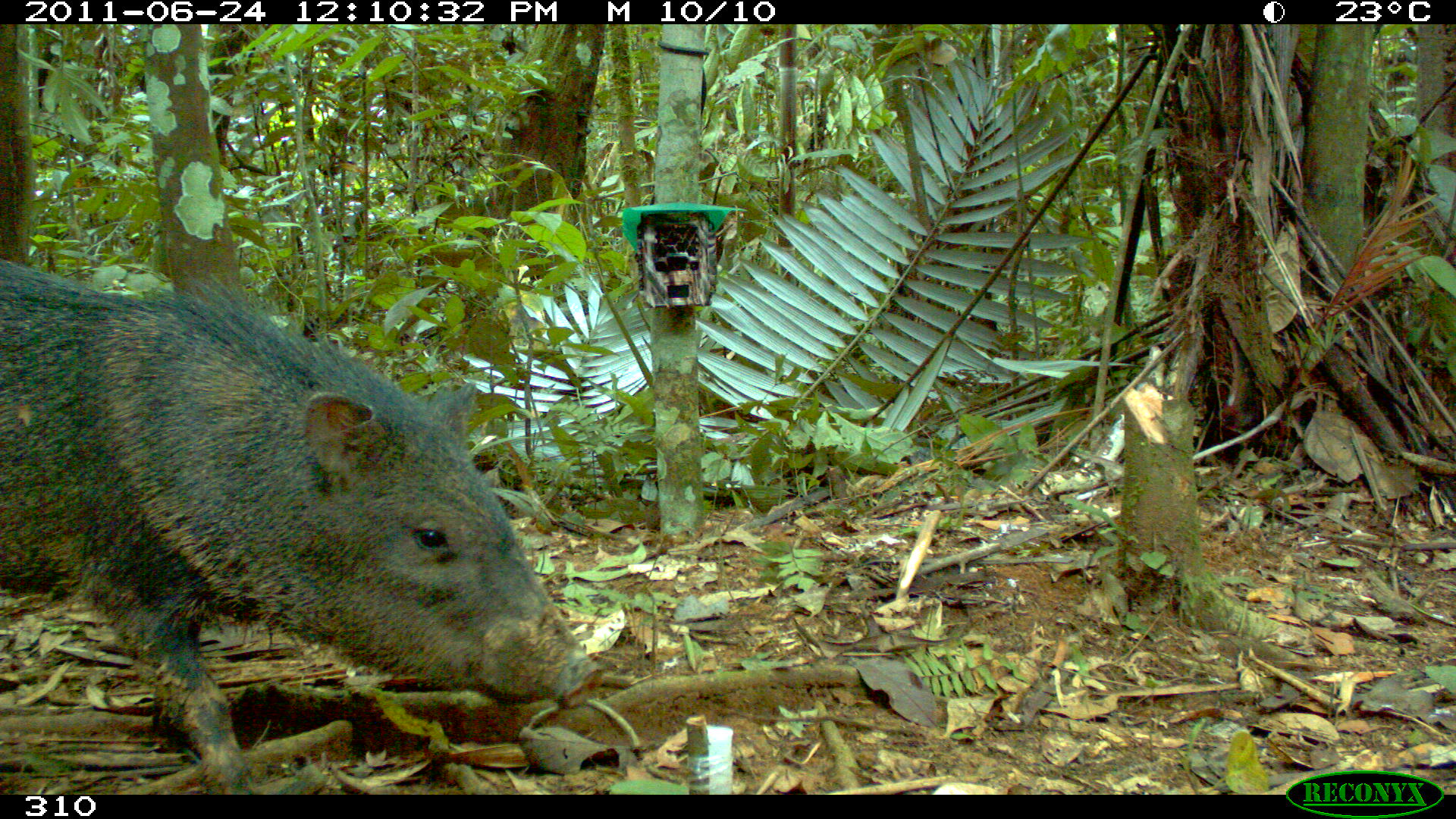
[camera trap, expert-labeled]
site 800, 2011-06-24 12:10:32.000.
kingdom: Animalia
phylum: Chordata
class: Mammalia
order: Artiodactyla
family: Tayassuidae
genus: Pecari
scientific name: Pecari tajacu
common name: collared peccary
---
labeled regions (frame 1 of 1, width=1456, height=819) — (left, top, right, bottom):
pecari tajacu: (0, 257, 602, 793)